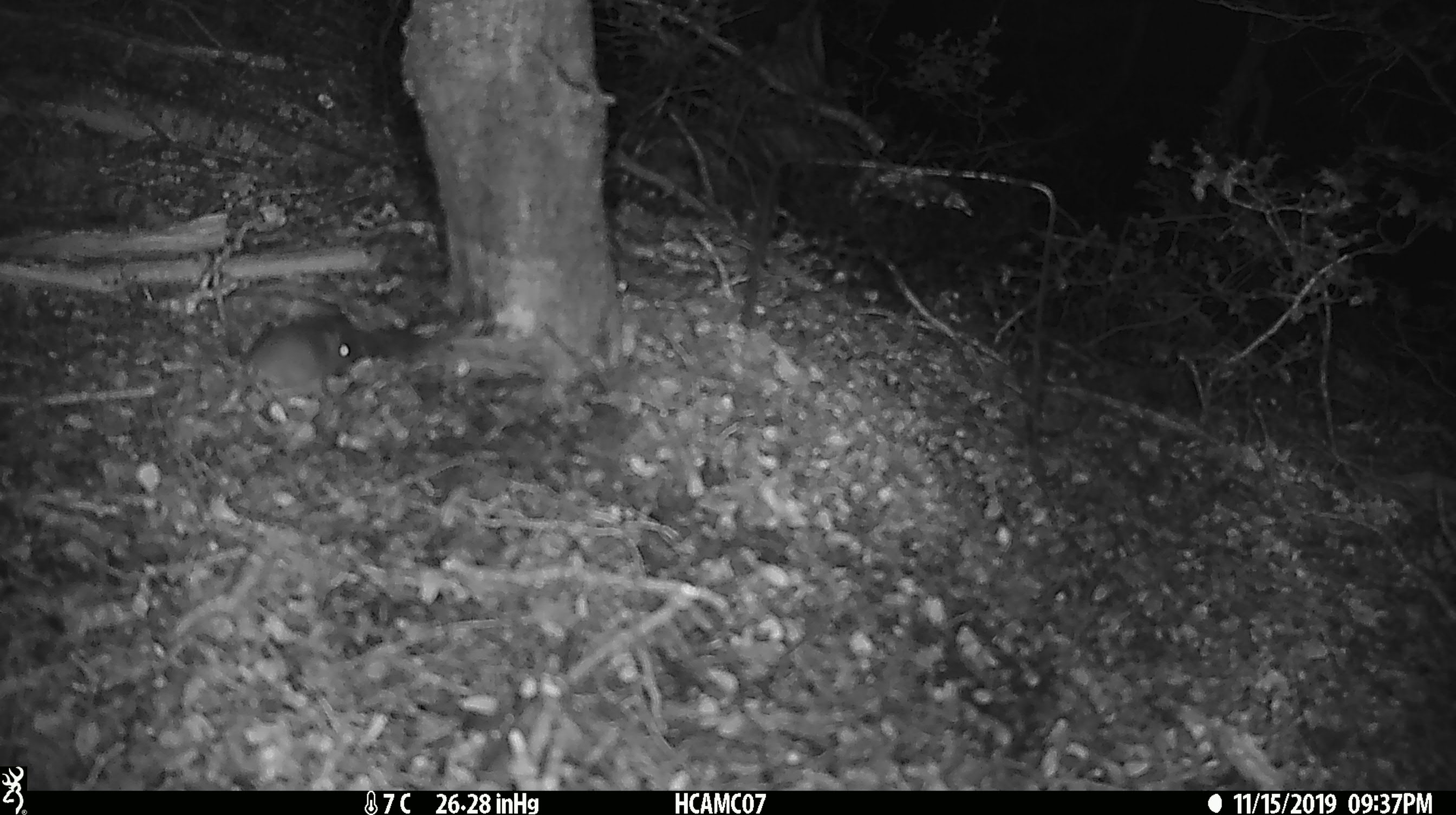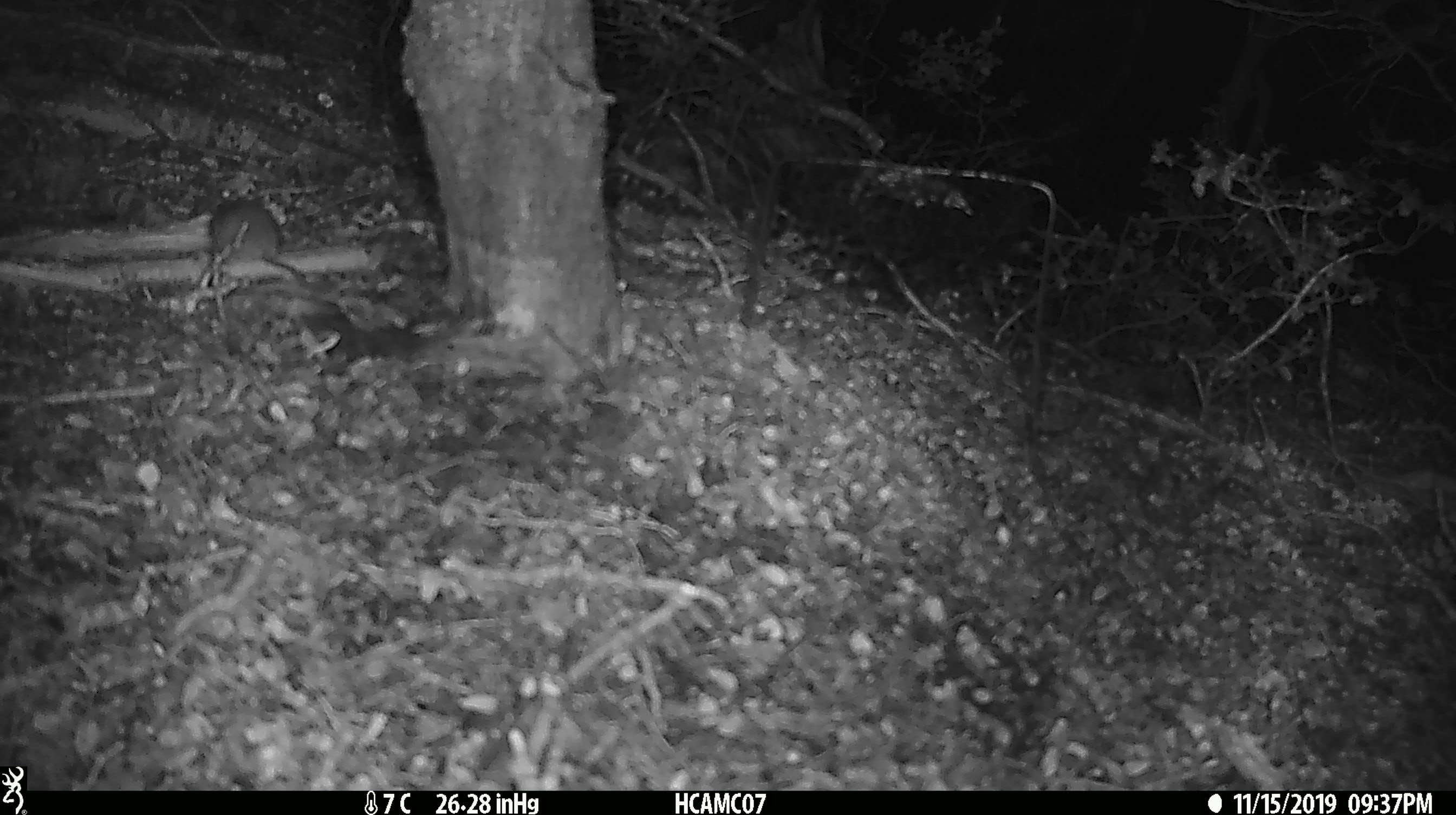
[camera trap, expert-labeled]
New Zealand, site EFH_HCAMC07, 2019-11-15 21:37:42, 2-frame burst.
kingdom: Animalia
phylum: Chordata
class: Mammalia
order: Rodentia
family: Muridae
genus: Mus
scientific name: Mus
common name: mouse